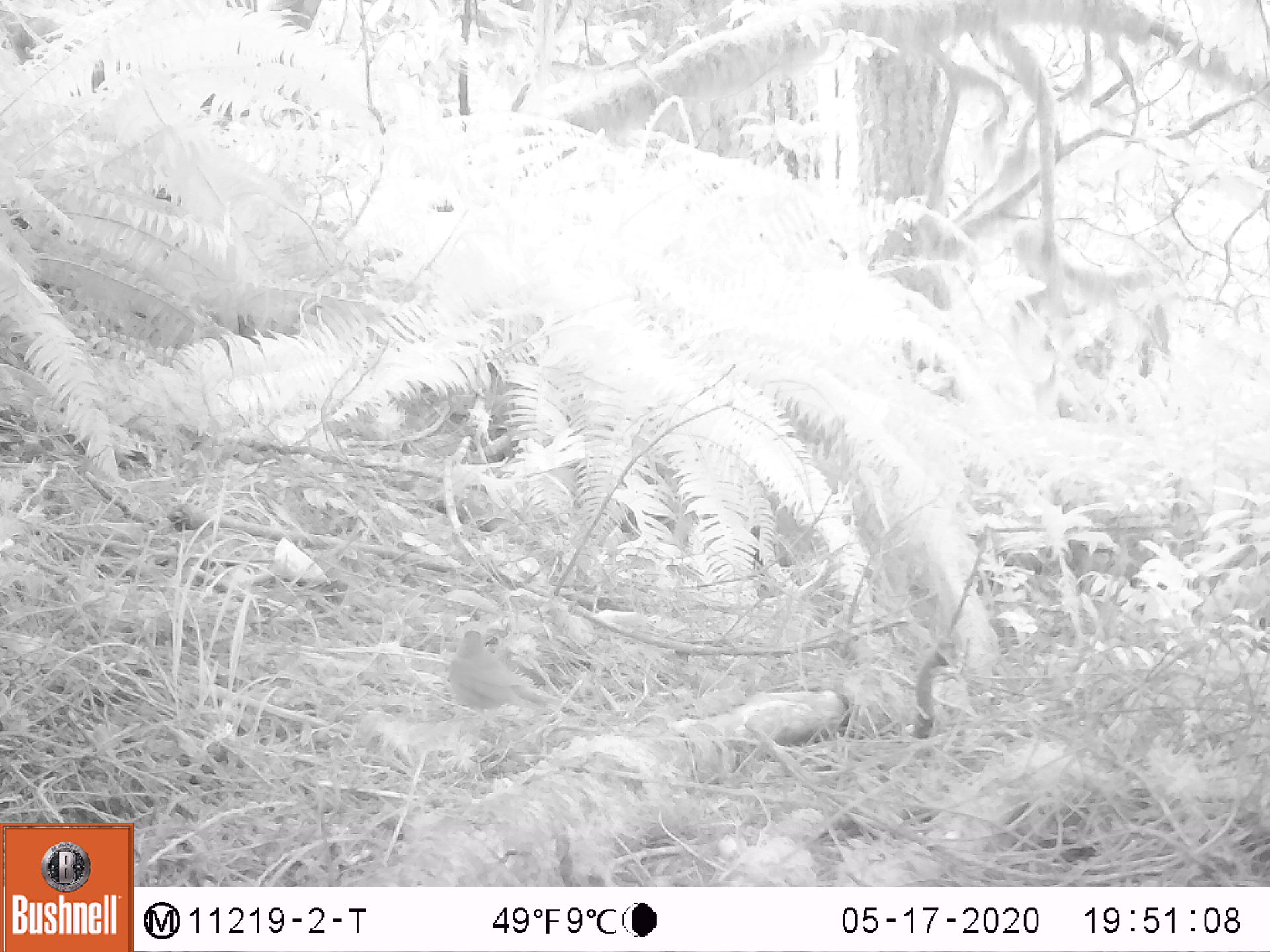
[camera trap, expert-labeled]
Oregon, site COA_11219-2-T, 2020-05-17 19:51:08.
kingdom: Animalia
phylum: Chordata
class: Aves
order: Passeriformes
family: Turdidae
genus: Catharus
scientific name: Catharus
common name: brown thrushes and nightingale-thrushes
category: catharus species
Catharus species (brown thrushes and nightingale-thrushes) (Catharus).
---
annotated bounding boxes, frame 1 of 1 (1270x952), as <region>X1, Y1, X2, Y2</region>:
catharus species: <region>423, 619, 584, 726</region>